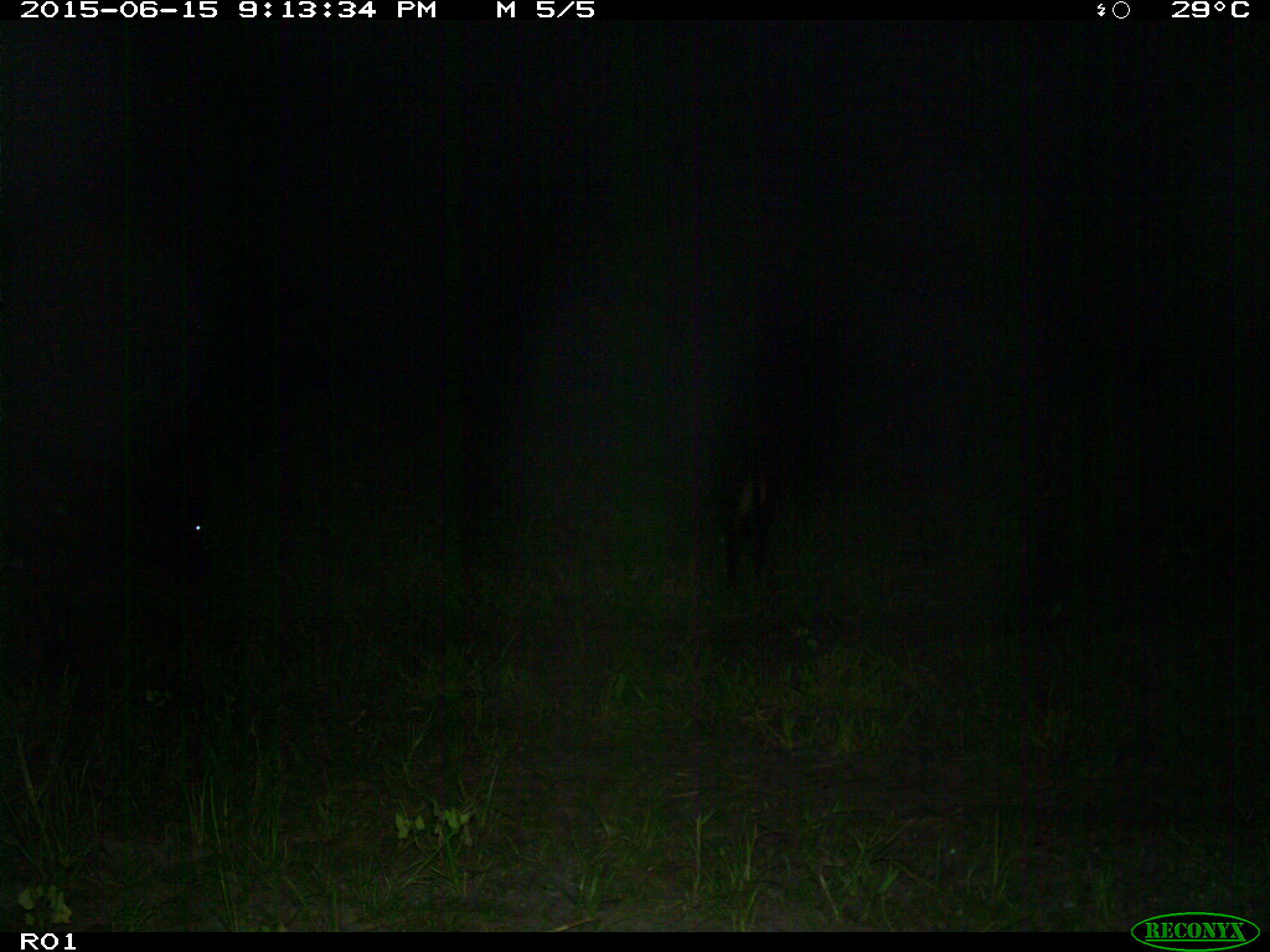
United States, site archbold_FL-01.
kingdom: Animalia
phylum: Chordata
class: Mammalia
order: Artiodactyla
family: Bovidae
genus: Bos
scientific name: Bos taurus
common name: domestic cow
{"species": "Bos taurus (domestic cow)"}